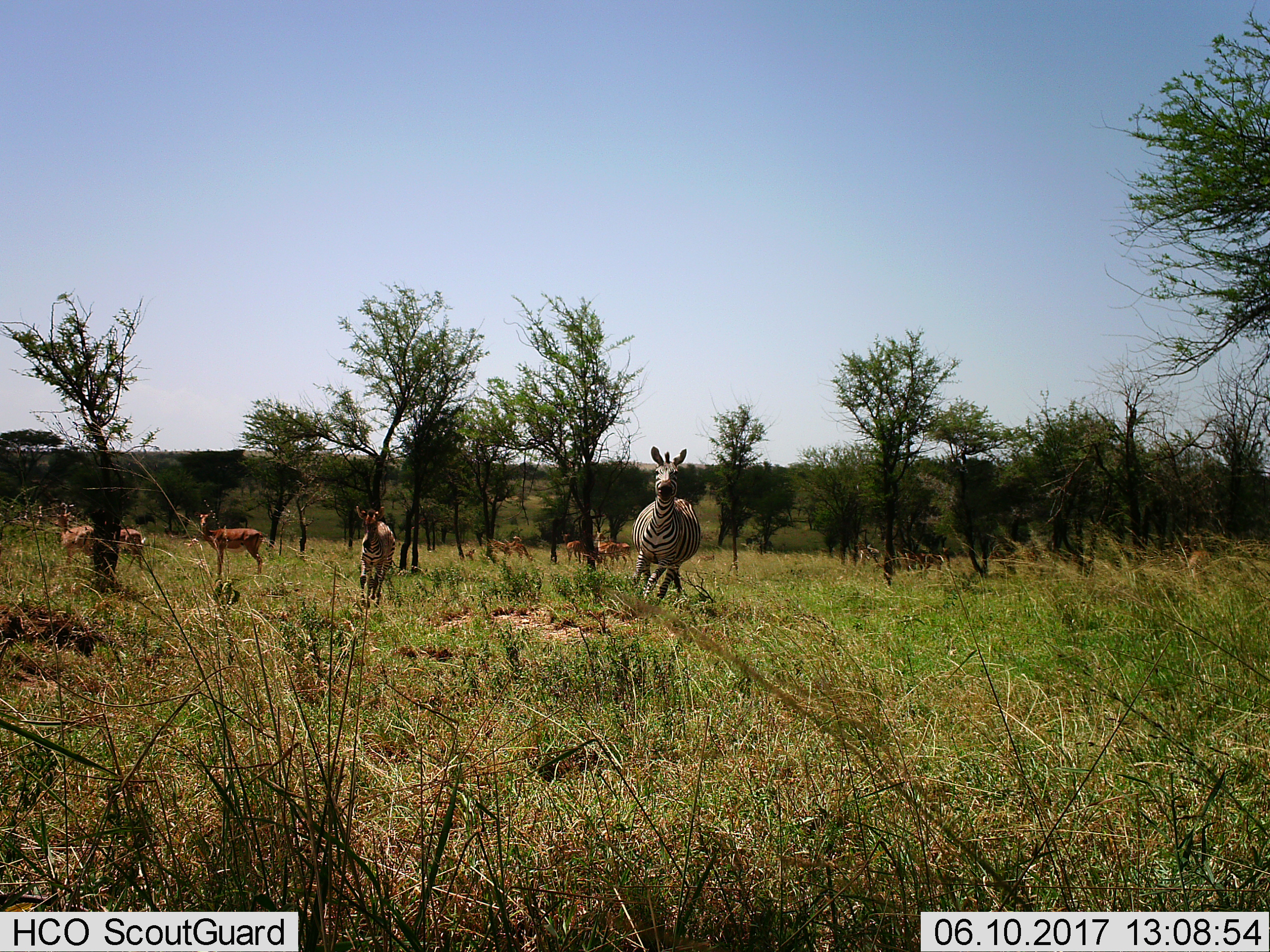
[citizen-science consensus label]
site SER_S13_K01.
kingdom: Animalia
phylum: Chordata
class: Mammalia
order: Perissodactyla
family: Equidae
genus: Equus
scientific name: Equus quagga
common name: plains zebra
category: zebraplains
Zebraplains (plains zebra) (Equus quagga), count 2. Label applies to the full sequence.